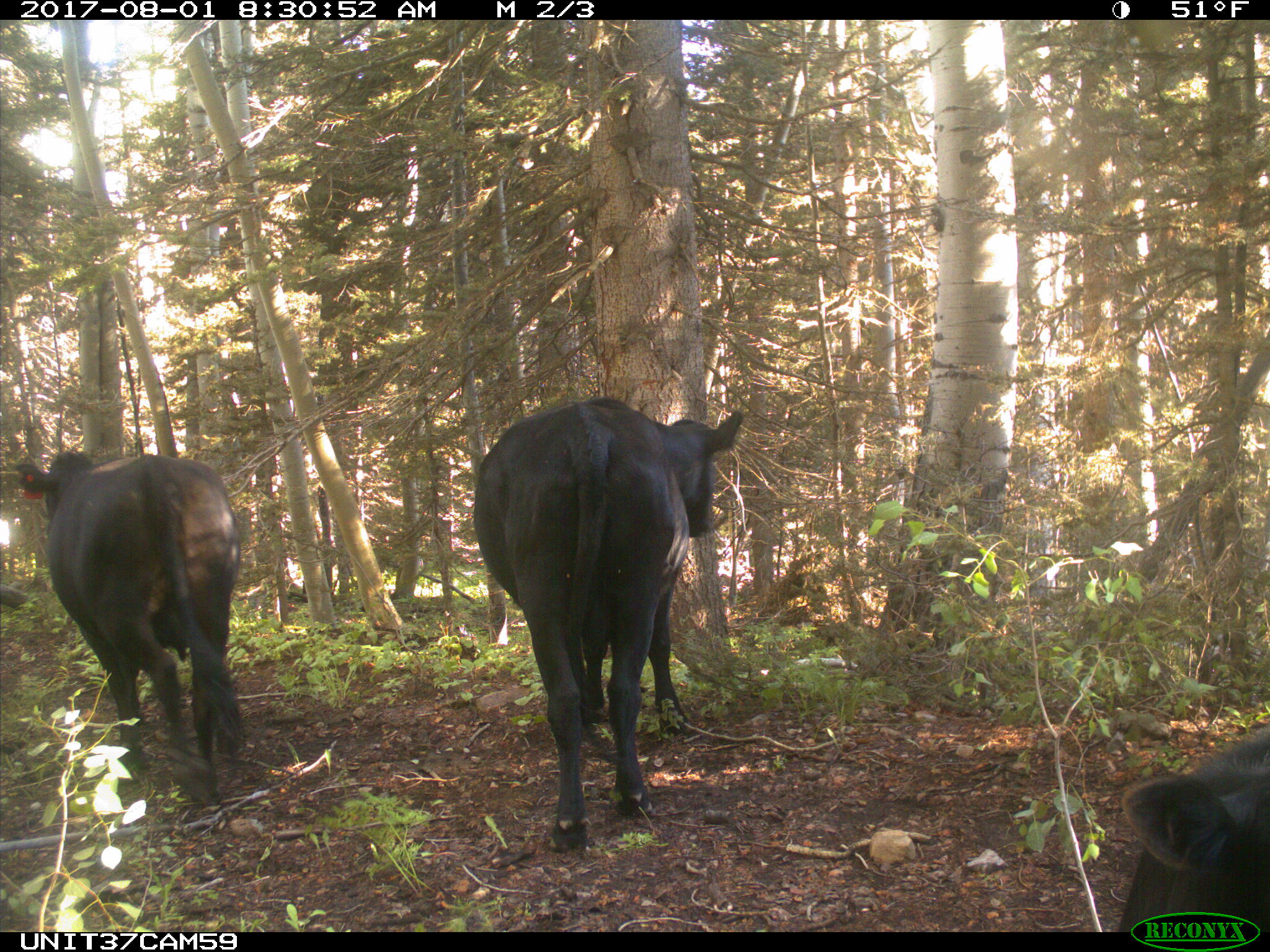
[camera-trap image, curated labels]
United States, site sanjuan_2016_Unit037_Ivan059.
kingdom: Animalia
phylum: Chordata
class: Mammalia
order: Artiodactyla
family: Bovidae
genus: Bos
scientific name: Bos taurus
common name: domestic cow